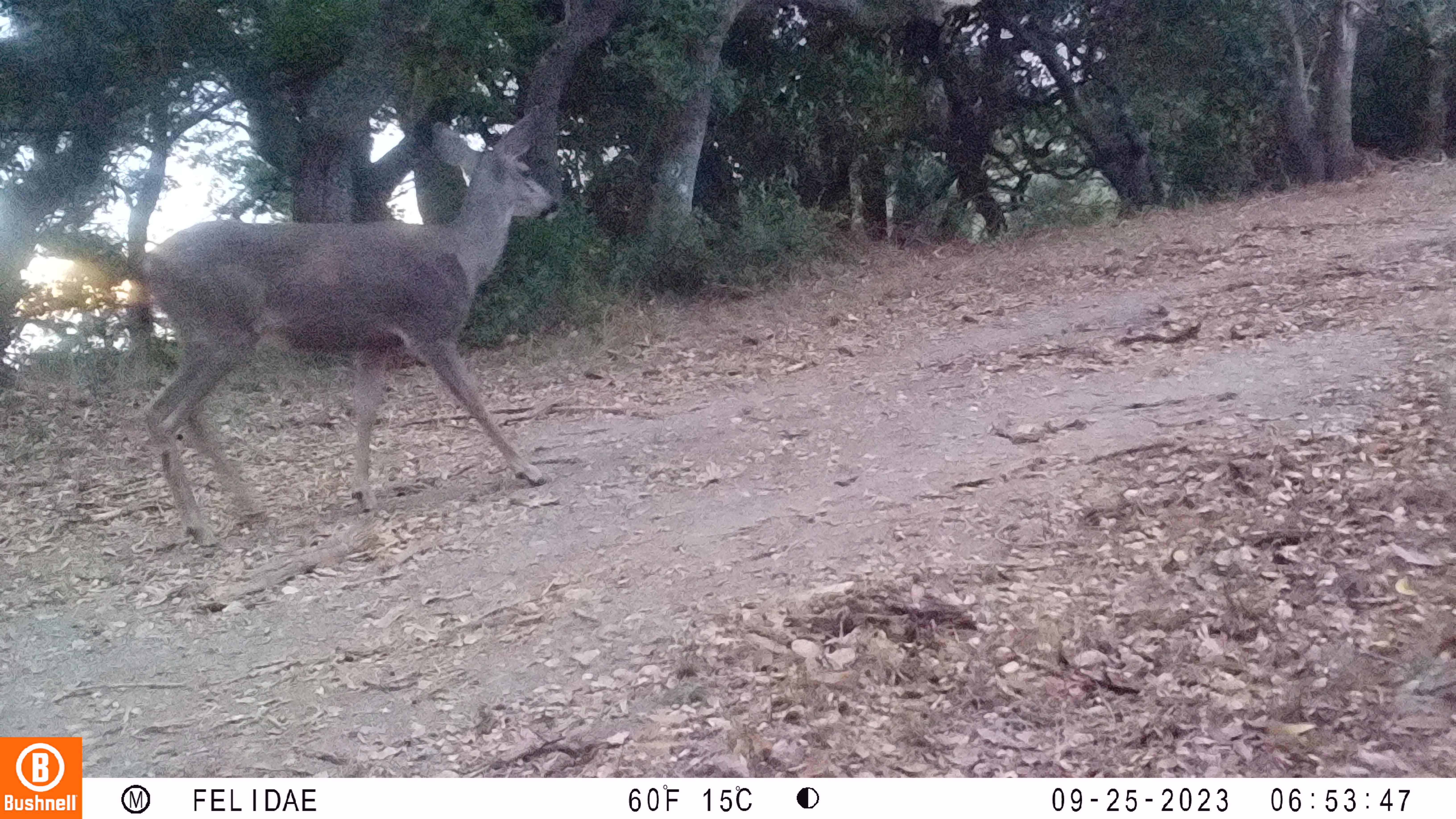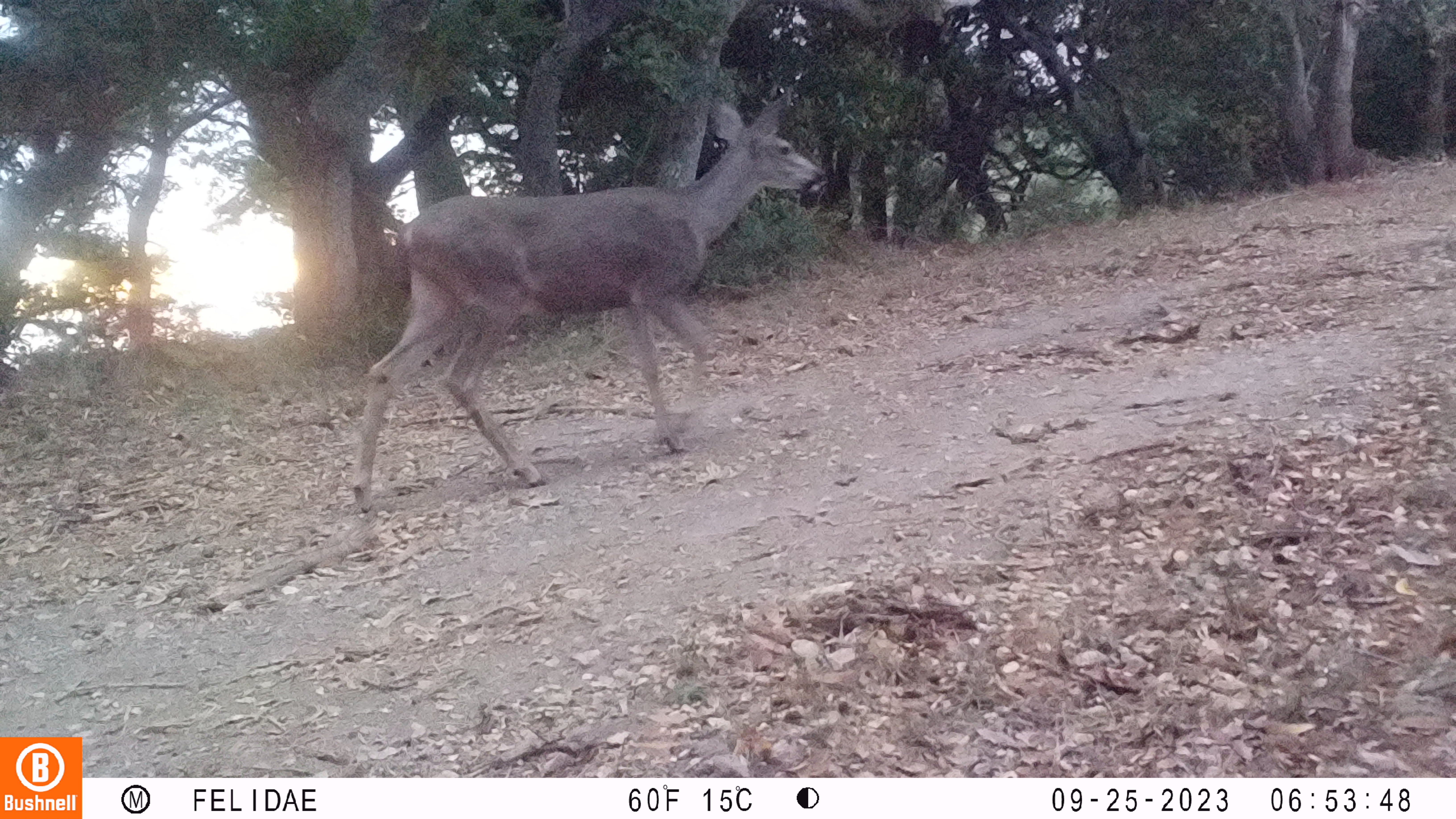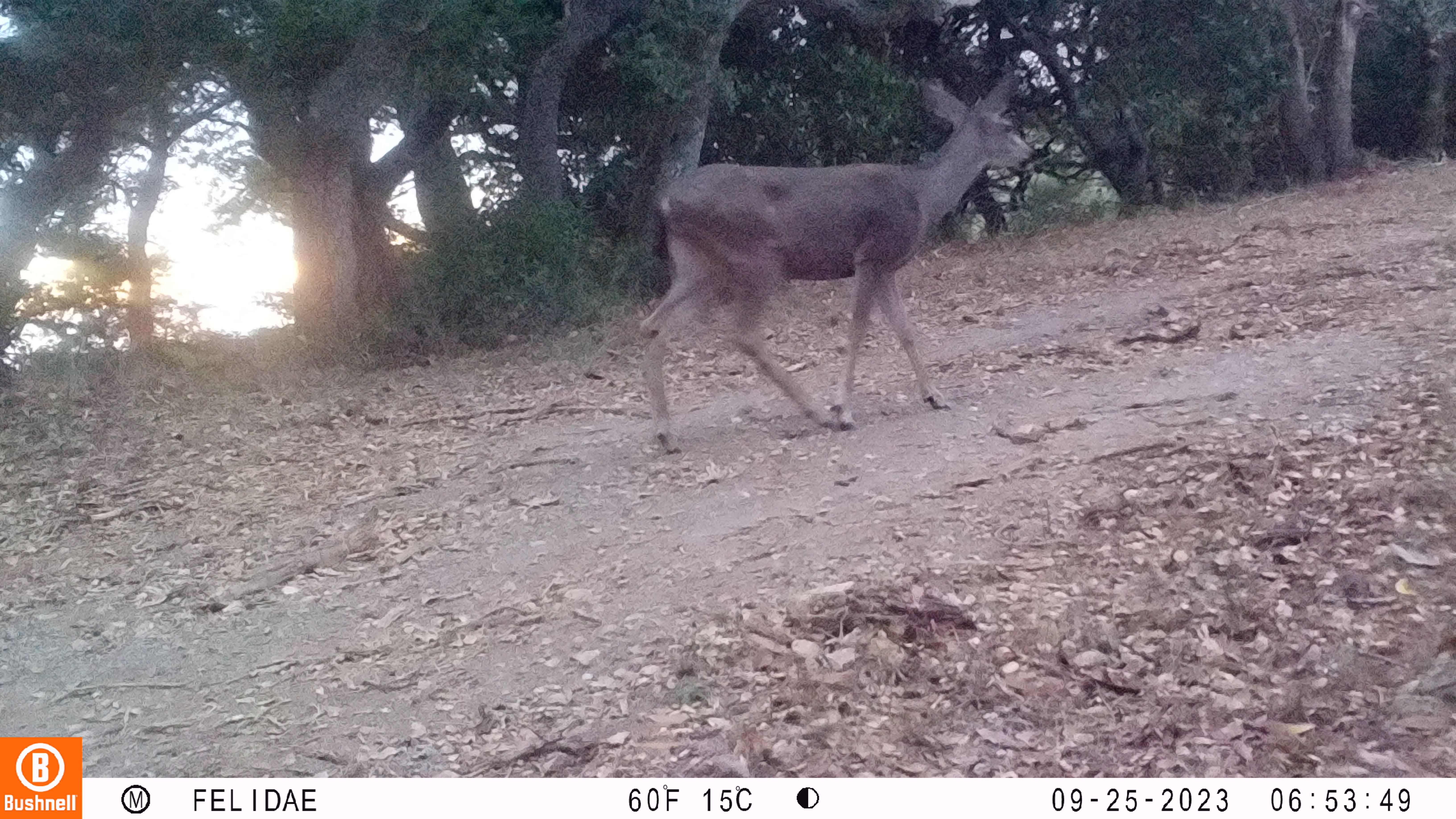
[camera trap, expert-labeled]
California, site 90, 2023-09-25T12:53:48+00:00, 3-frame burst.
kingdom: Animalia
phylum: Chordata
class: Mammalia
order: Artiodactyla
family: Cervidae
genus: Odocoileus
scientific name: Odocoileus hemionus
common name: mule deer